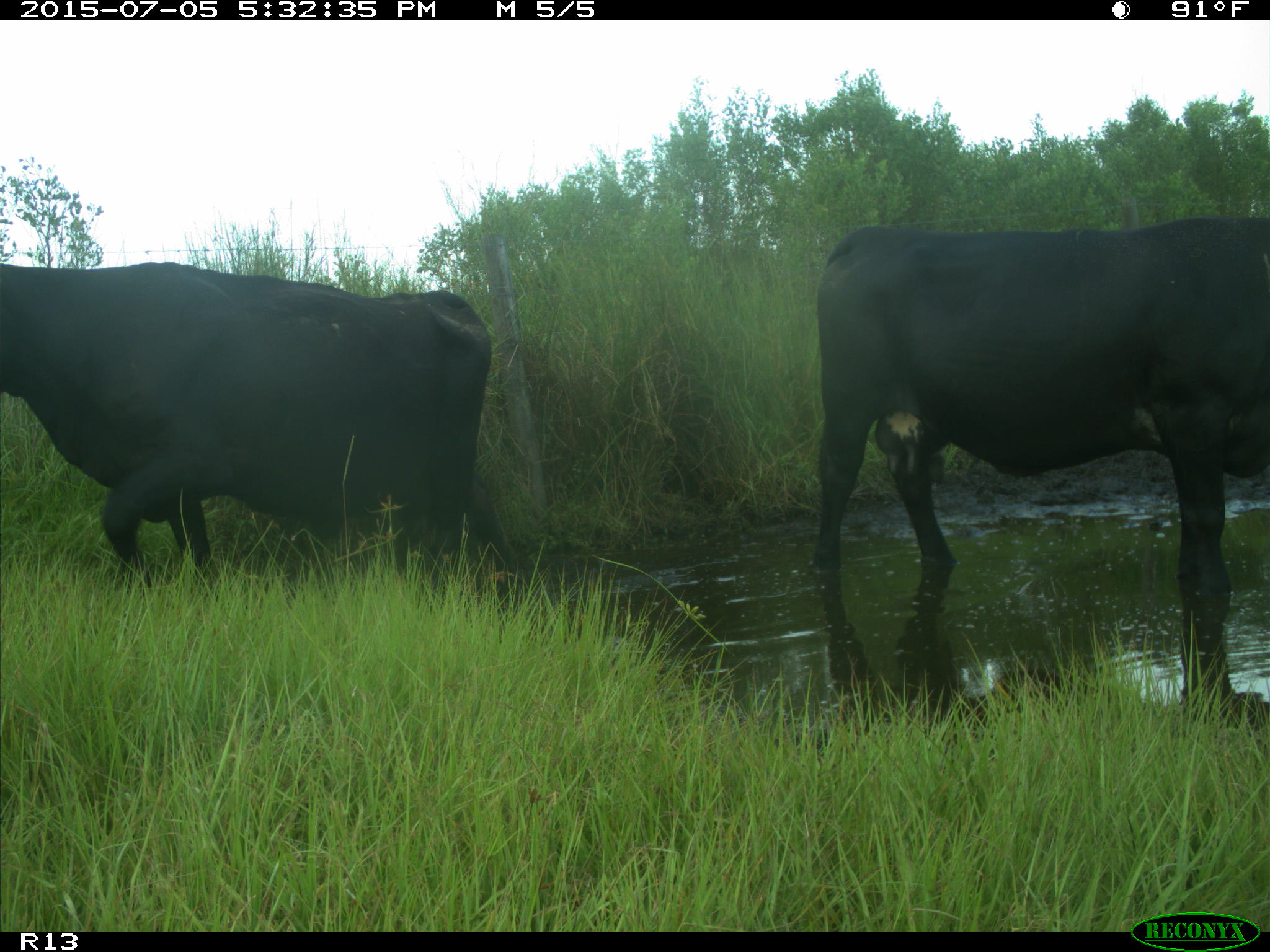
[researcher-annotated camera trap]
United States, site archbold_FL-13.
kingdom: Animalia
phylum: Chordata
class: Mammalia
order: Artiodactyla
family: Bovidae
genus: Bos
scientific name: Bos taurus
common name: domestic cow